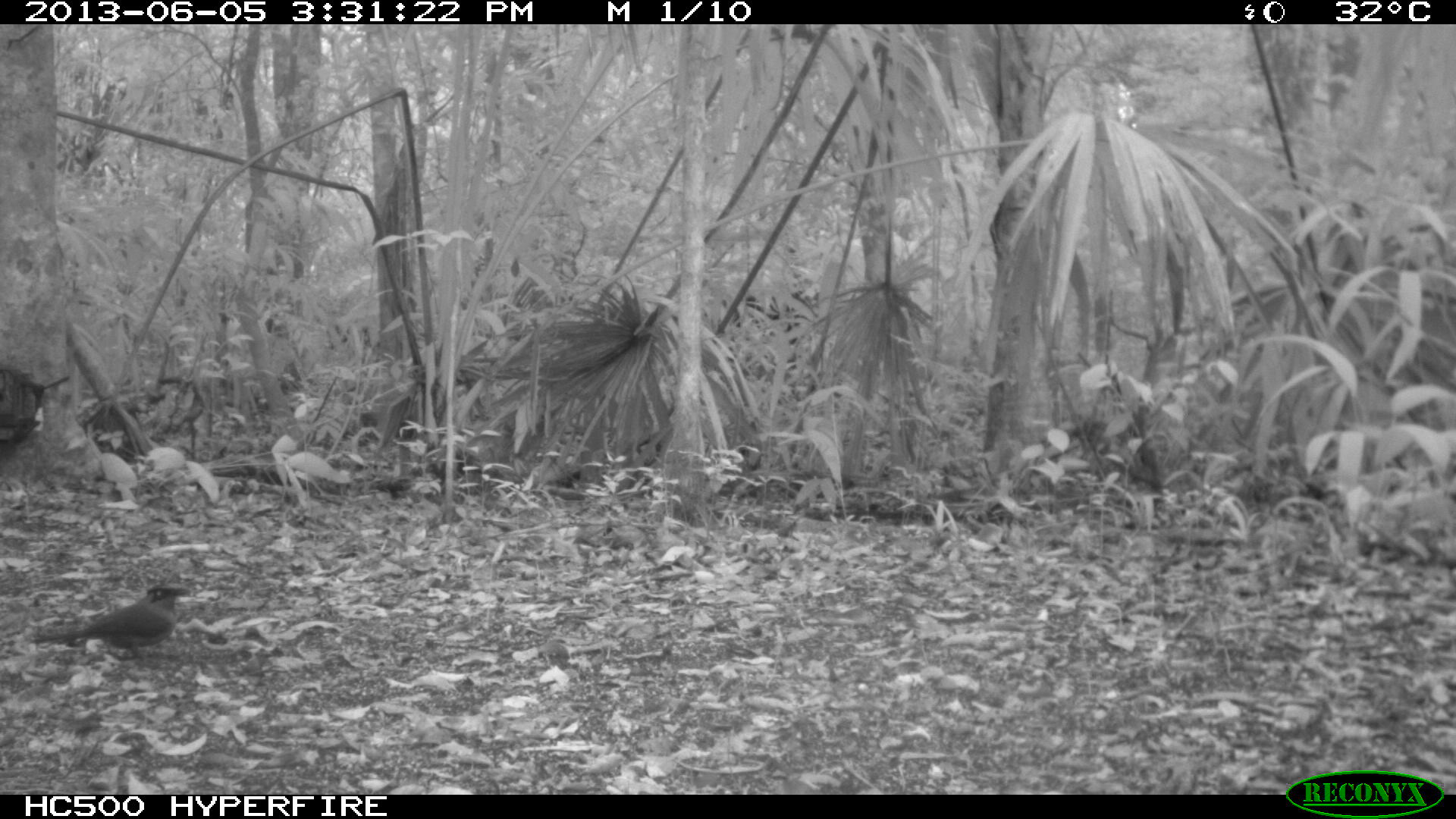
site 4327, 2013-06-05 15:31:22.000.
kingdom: Animalia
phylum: Chordata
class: Aves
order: Coraciiformes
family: Momotidae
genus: Momotus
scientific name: Momotus momota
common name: amazonian motmot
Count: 1.